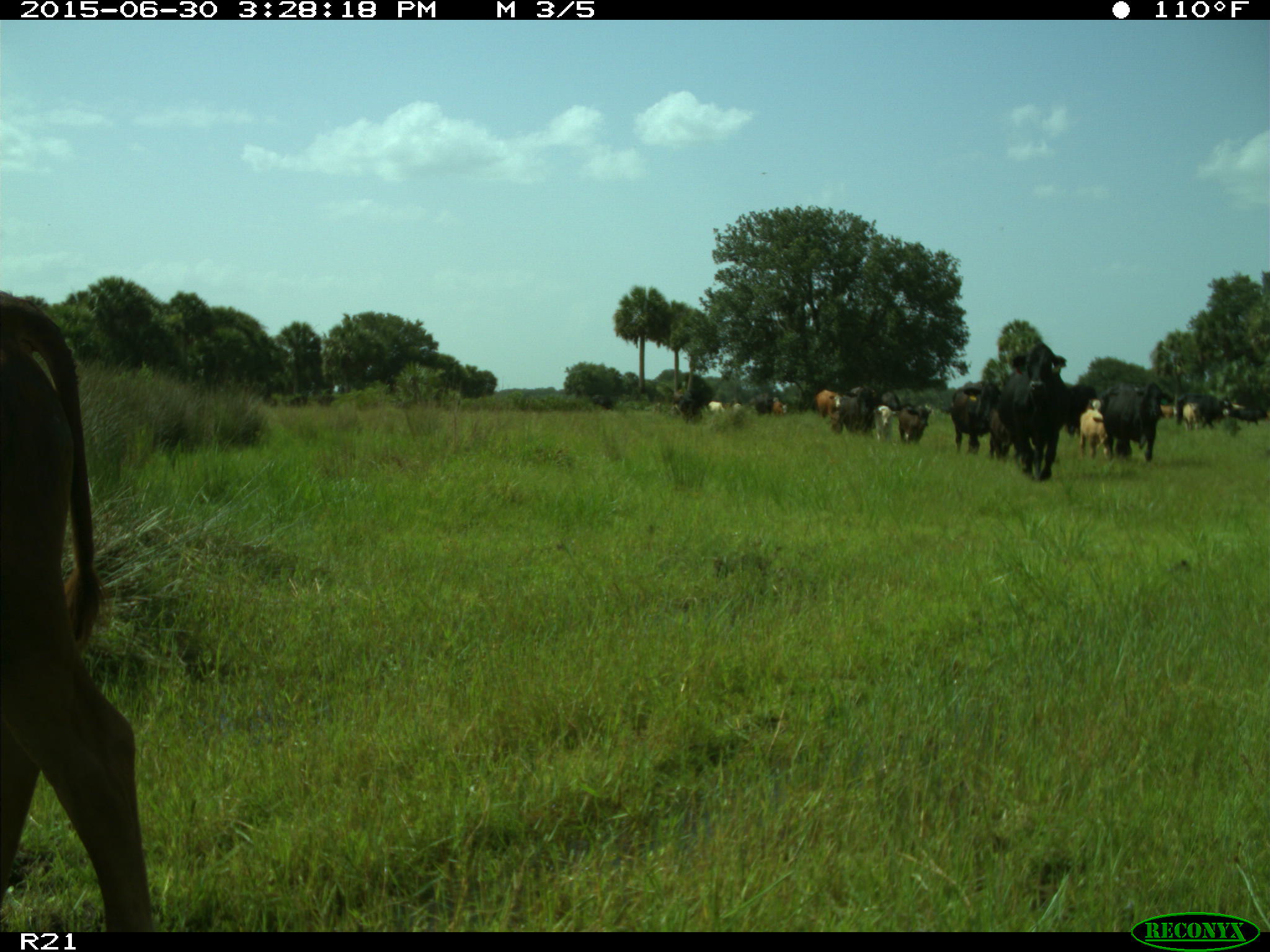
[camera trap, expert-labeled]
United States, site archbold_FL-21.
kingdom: Animalia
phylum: Chordata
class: Mammalia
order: Artiodactyla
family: Bovidae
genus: Bos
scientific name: Bos taurus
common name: domestic cow